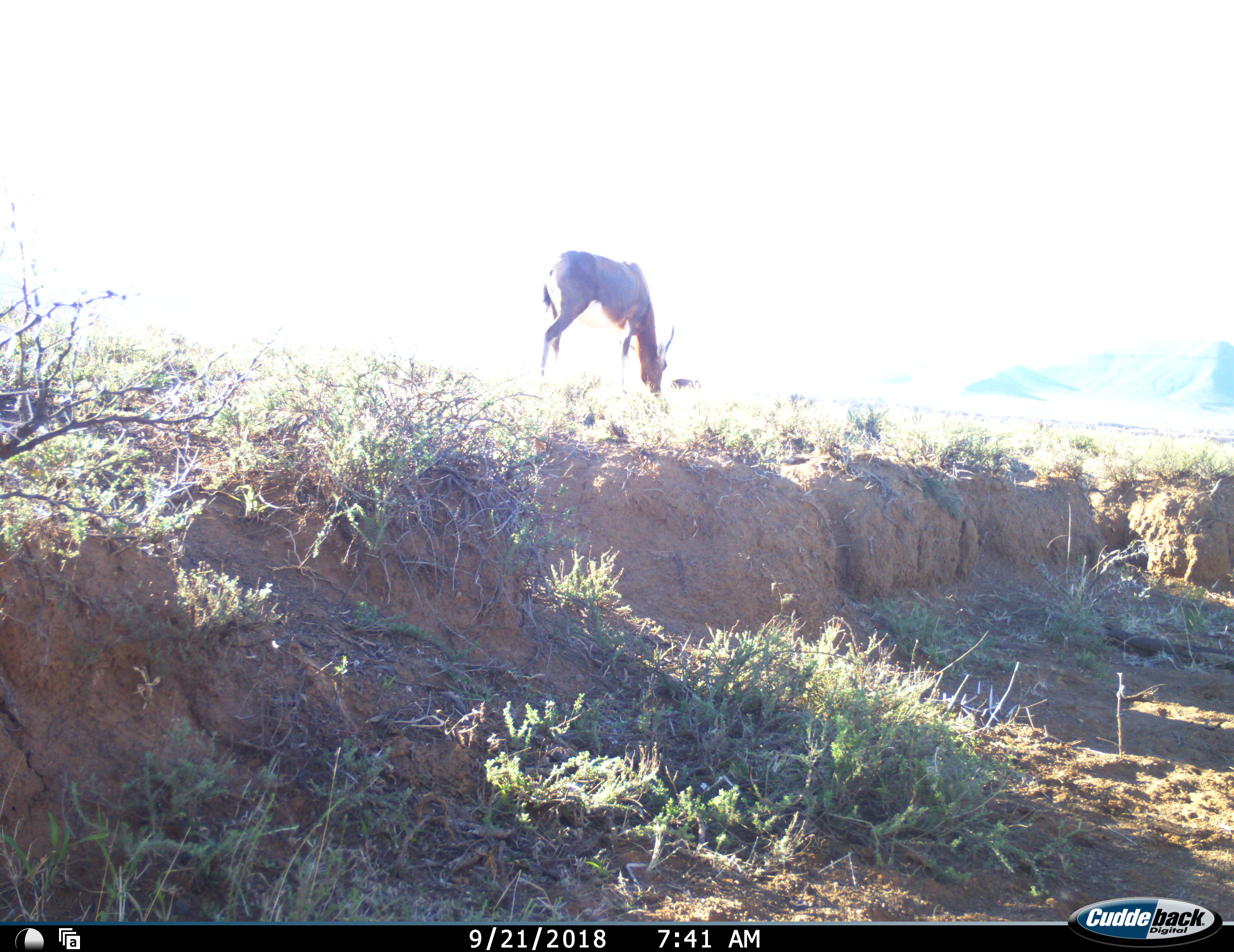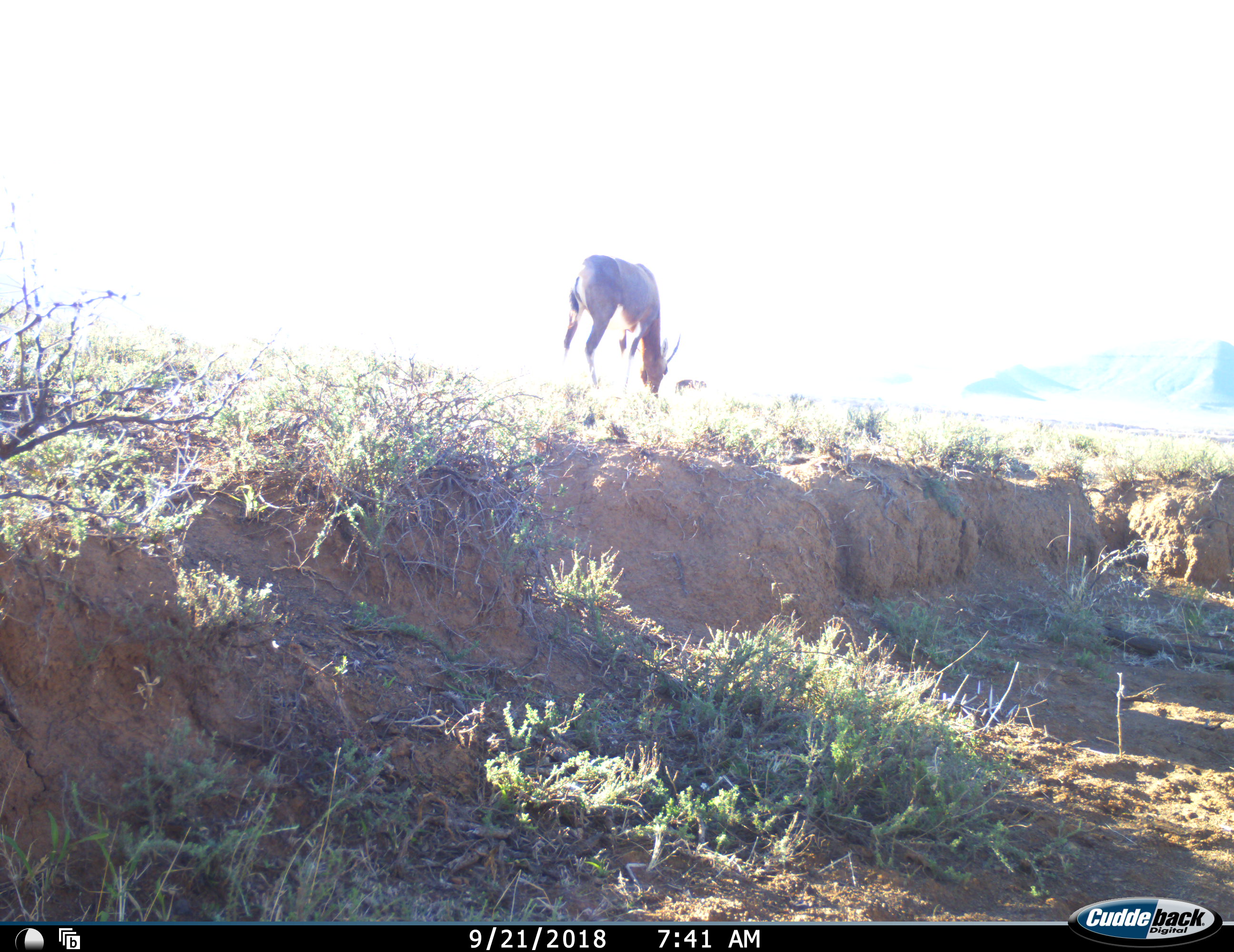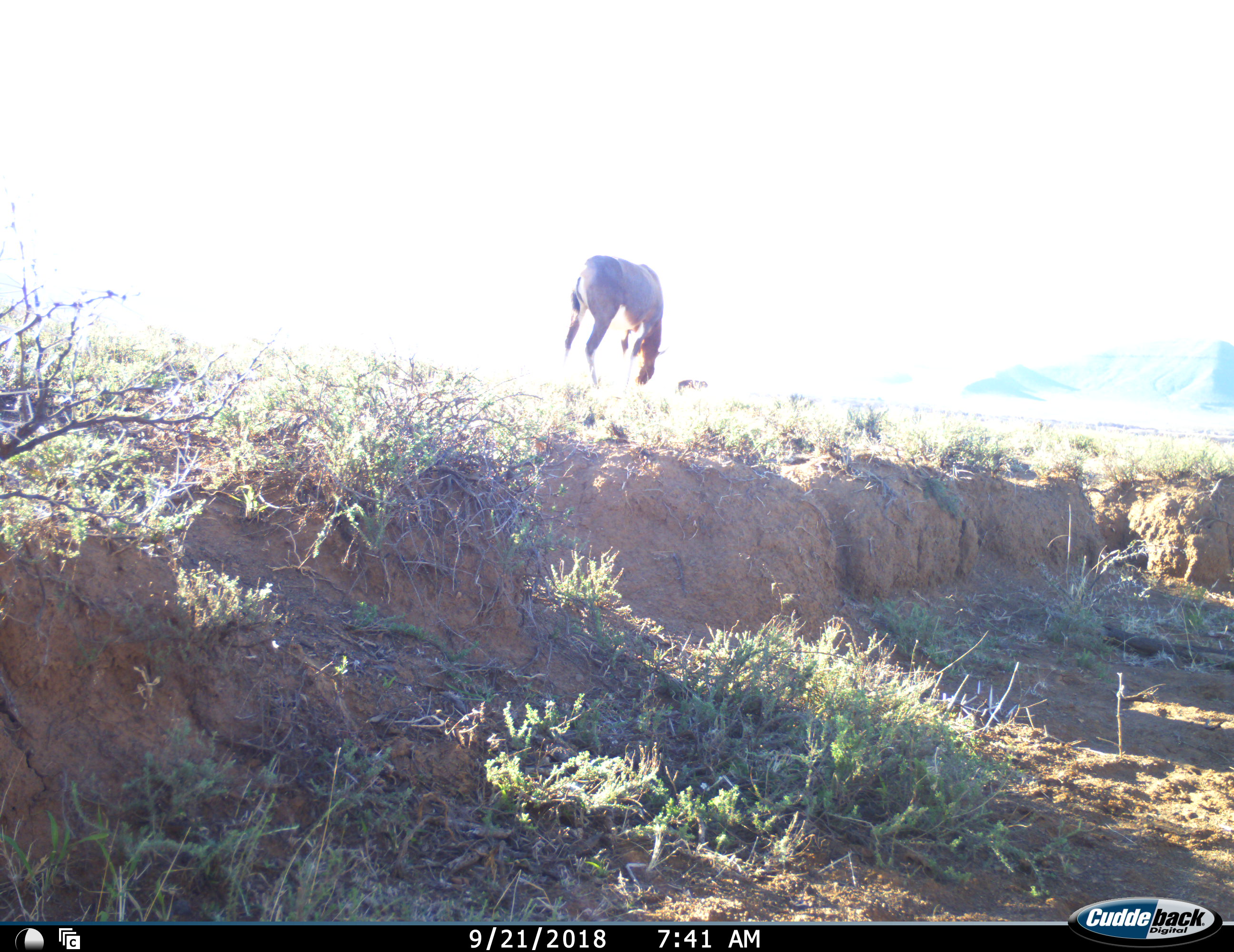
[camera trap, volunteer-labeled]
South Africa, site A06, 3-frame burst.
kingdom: Animalia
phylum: Chordata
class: Mammalia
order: Artiodactyla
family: Bovidae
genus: Damaliscus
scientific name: Damaliscus pygargus phillipsi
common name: blesbok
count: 1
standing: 50%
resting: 0%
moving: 0%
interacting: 0%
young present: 0%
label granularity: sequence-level